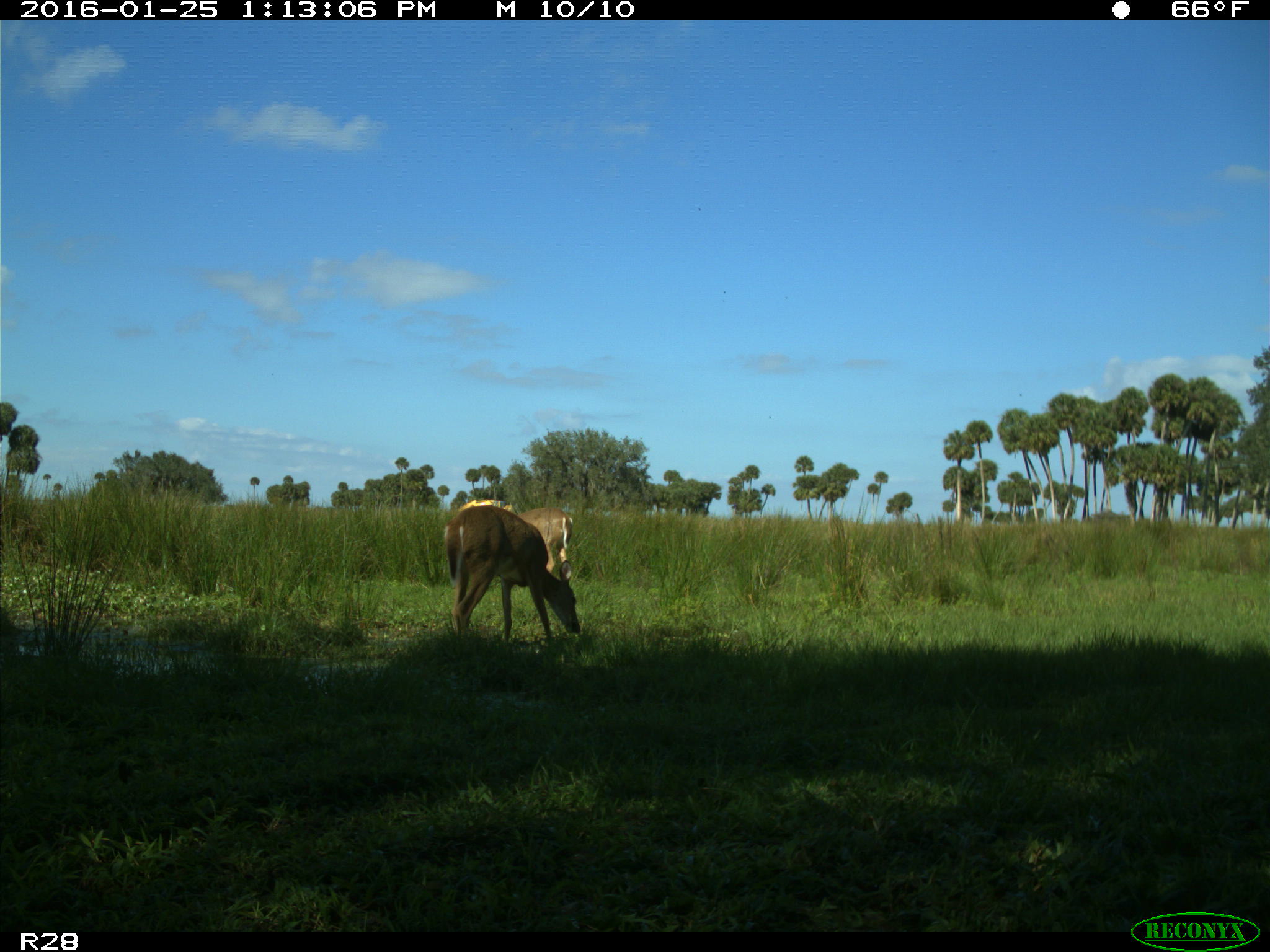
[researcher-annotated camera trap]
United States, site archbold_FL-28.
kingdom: Animalia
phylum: Chordata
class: Mammalia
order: Artiodactyla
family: Cervidae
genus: Odocoileus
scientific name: Odocoileus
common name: deer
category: unidentified deer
Unidentified deer (deer) (Odocoileus).